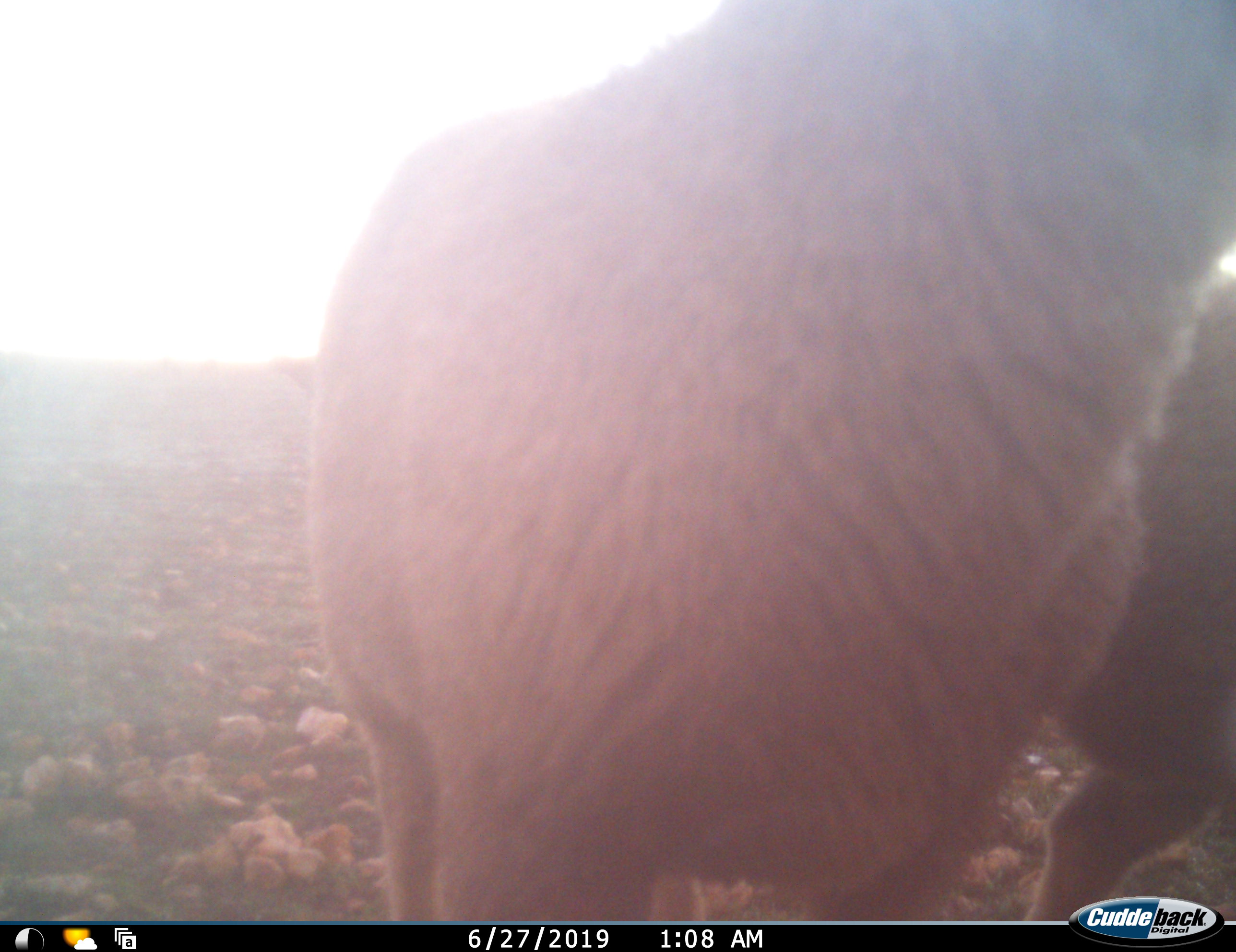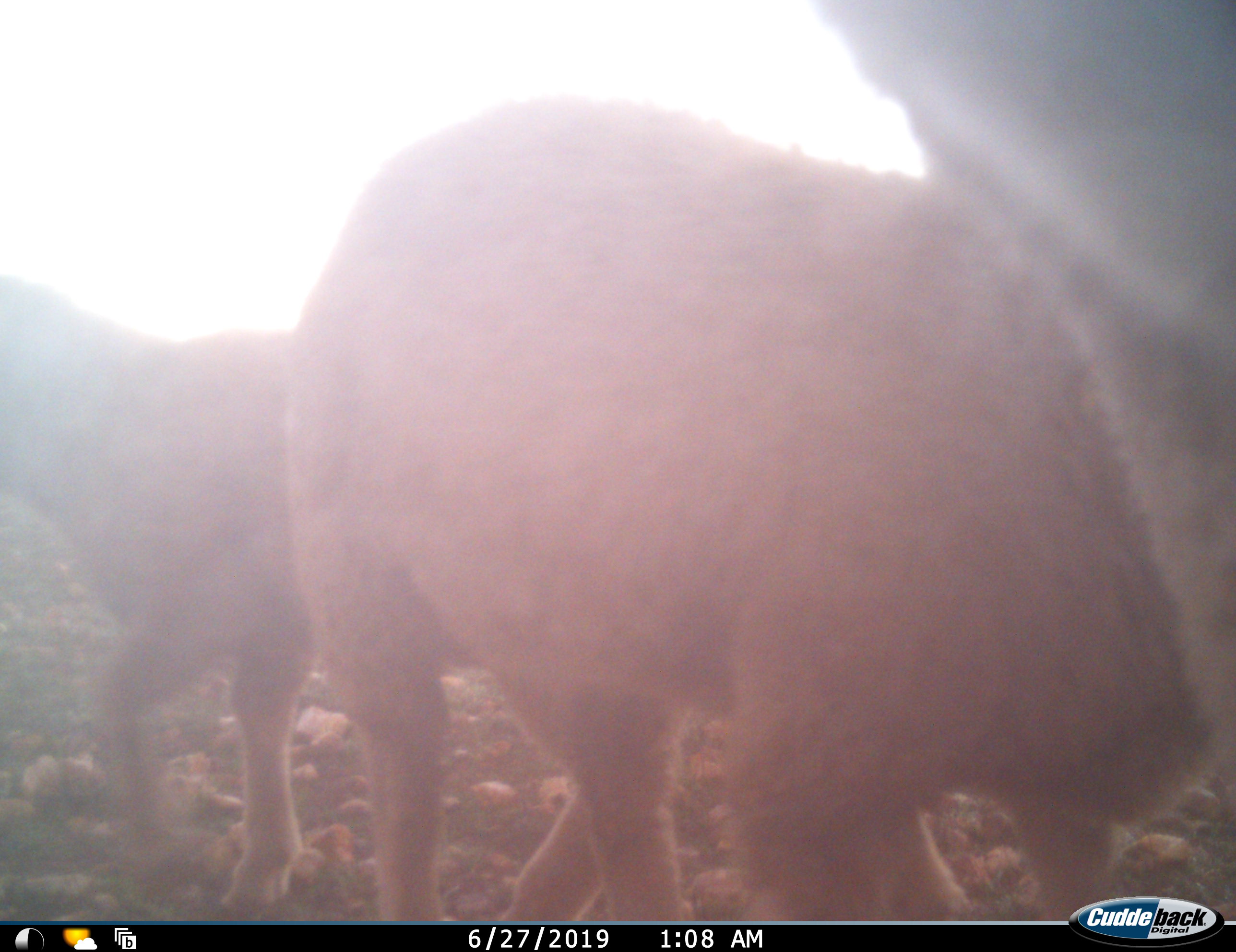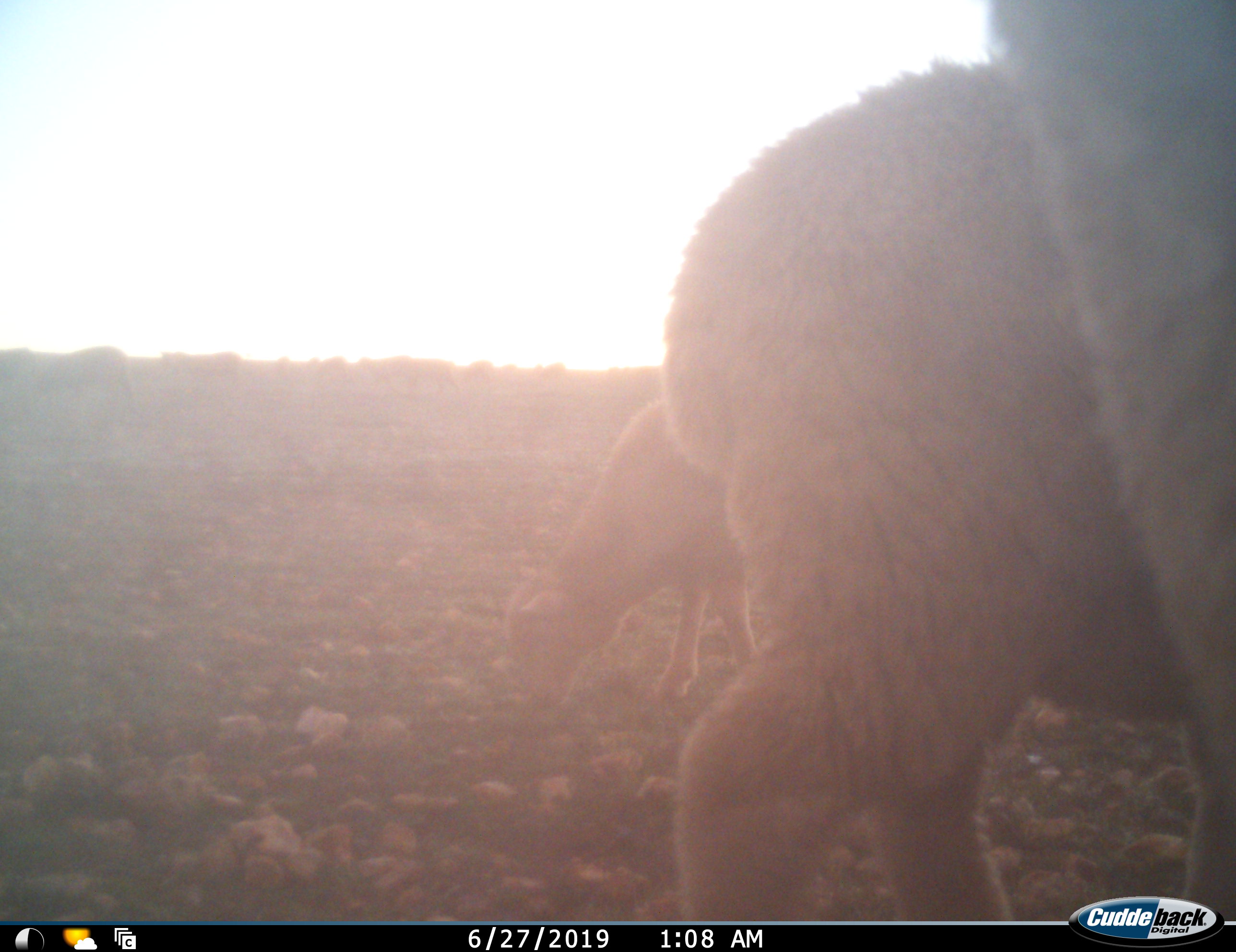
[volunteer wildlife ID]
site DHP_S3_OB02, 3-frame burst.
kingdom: Animalia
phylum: Chordata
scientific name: Vertebrata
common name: domestic animal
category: domesticanimal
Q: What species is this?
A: Domesticanimal (domestic animal) (Vertebrata).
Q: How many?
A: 3.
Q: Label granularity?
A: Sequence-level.